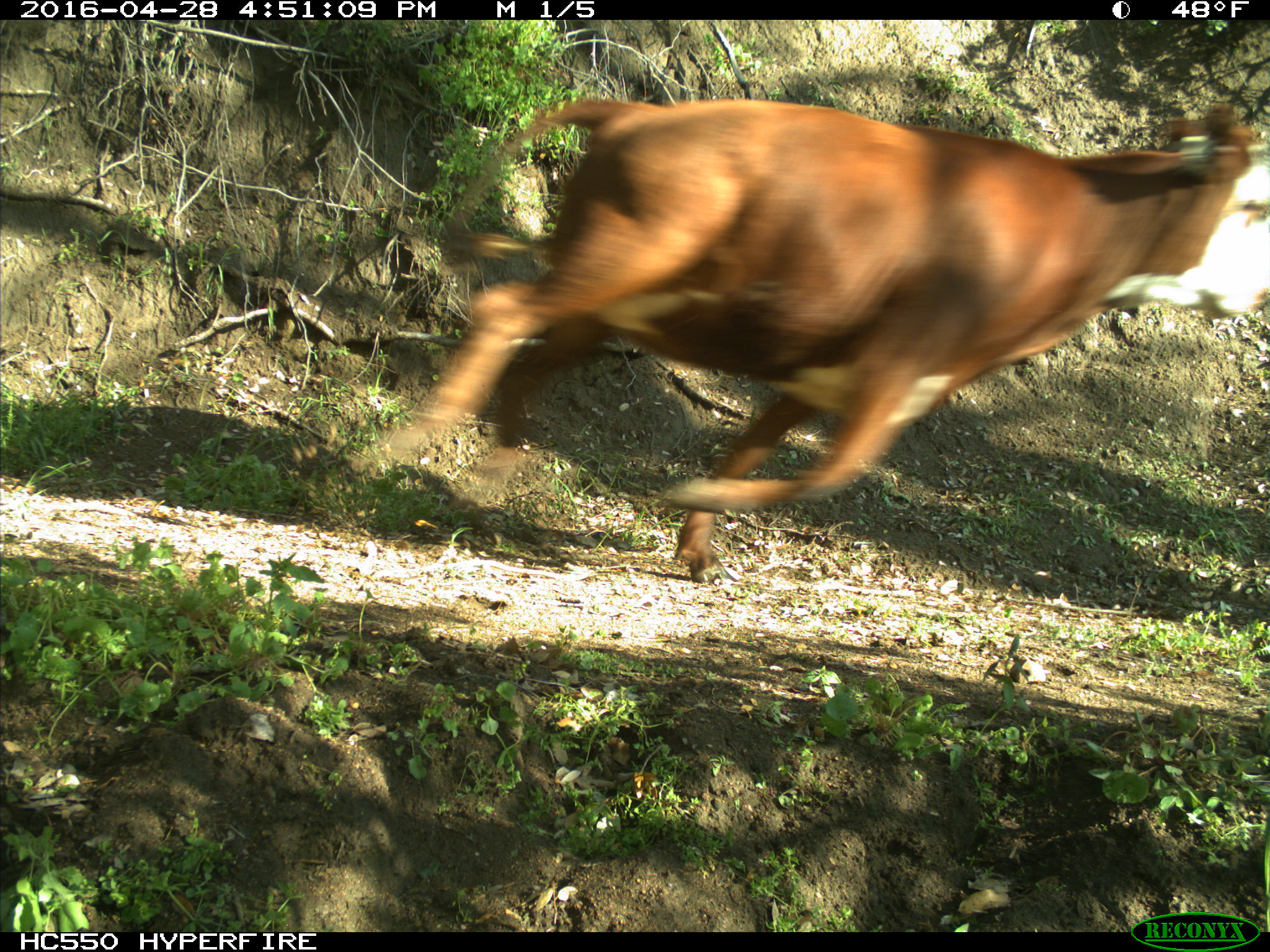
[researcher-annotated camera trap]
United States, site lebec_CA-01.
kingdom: Animalia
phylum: Chordata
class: Mammalia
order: Artiodactyla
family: Bovidae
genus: Bos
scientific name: Bos taurus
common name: domestic cow